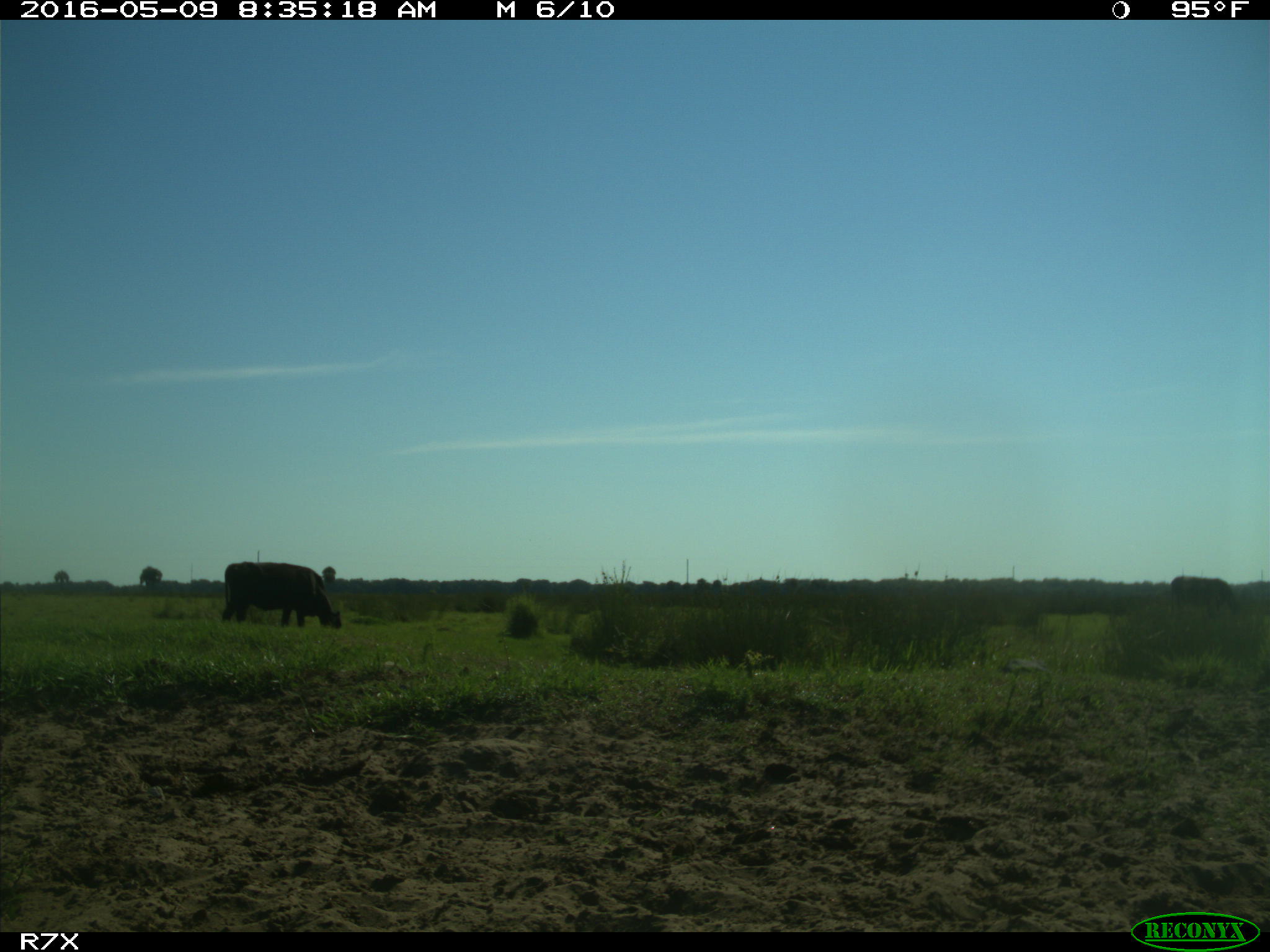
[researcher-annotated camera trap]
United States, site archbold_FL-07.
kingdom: Animalia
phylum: Chordata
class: Mammalia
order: Artiodactyla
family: Bovidae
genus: Bos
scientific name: Bos taurus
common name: domestic cow